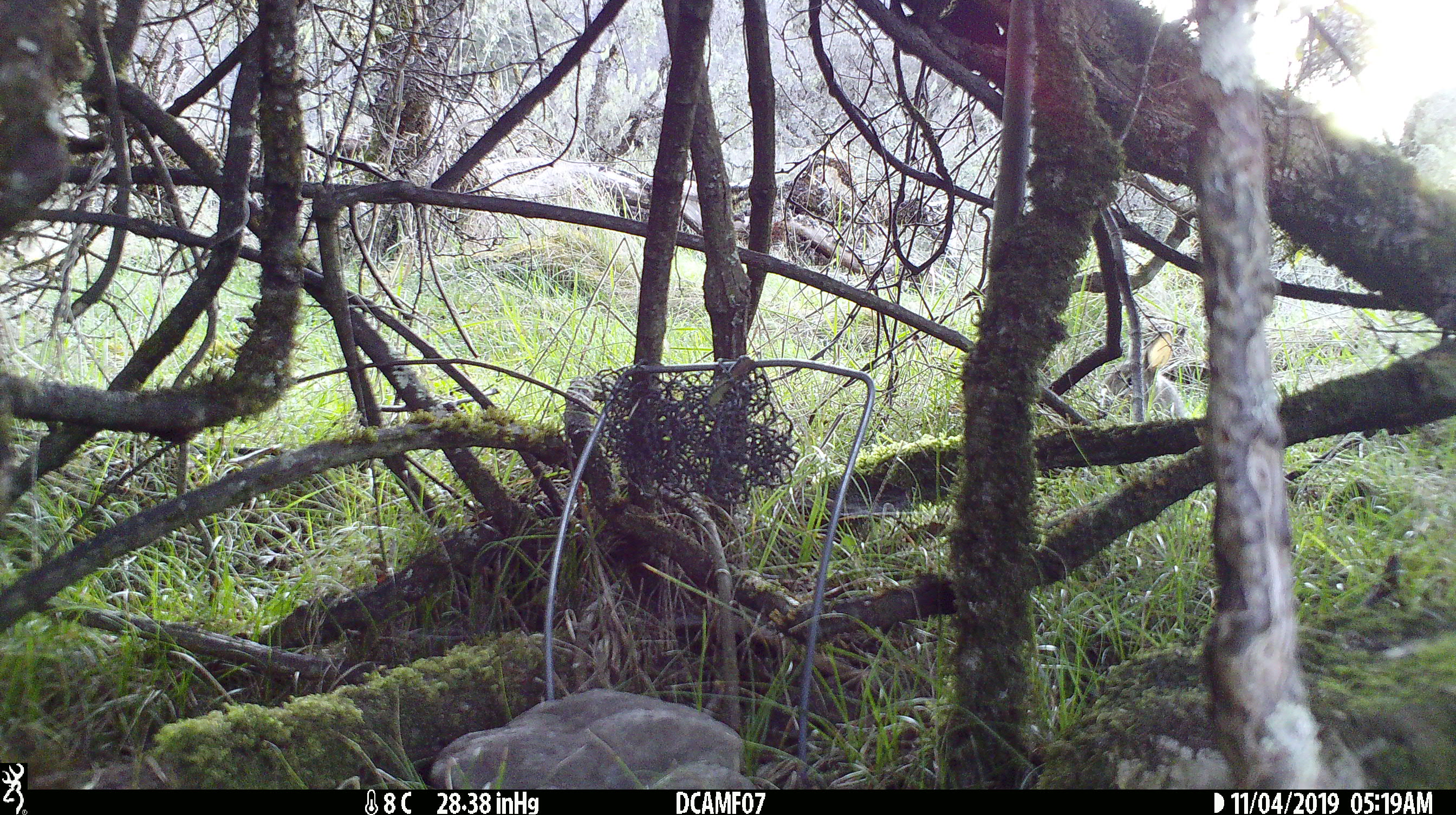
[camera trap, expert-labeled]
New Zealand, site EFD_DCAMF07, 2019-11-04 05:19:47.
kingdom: Animalia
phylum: Chordata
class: Mammalia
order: Lagomorpha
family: Leporidae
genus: Oryctolagus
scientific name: Oryctolagus cuniculus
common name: european rabbit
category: rabbit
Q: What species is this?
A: Rabbit (european rabbit) (Oryctolagus cuniculus).